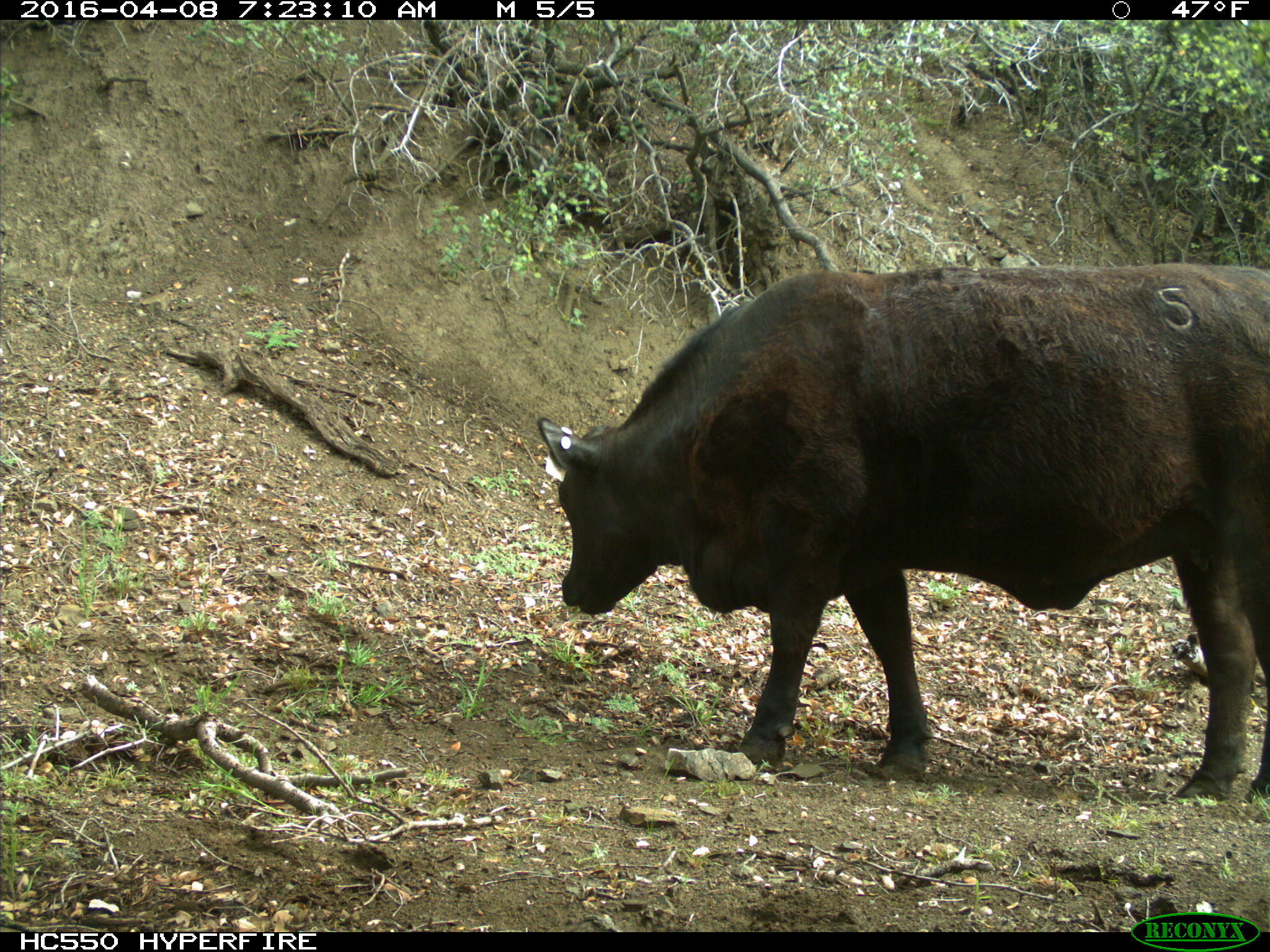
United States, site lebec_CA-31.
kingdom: Animalia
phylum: Chordata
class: Mammalia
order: Artiodactyla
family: Bovidae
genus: Bos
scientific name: Bos taurus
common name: domestic cow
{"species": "Bos taurus (domestic cow)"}